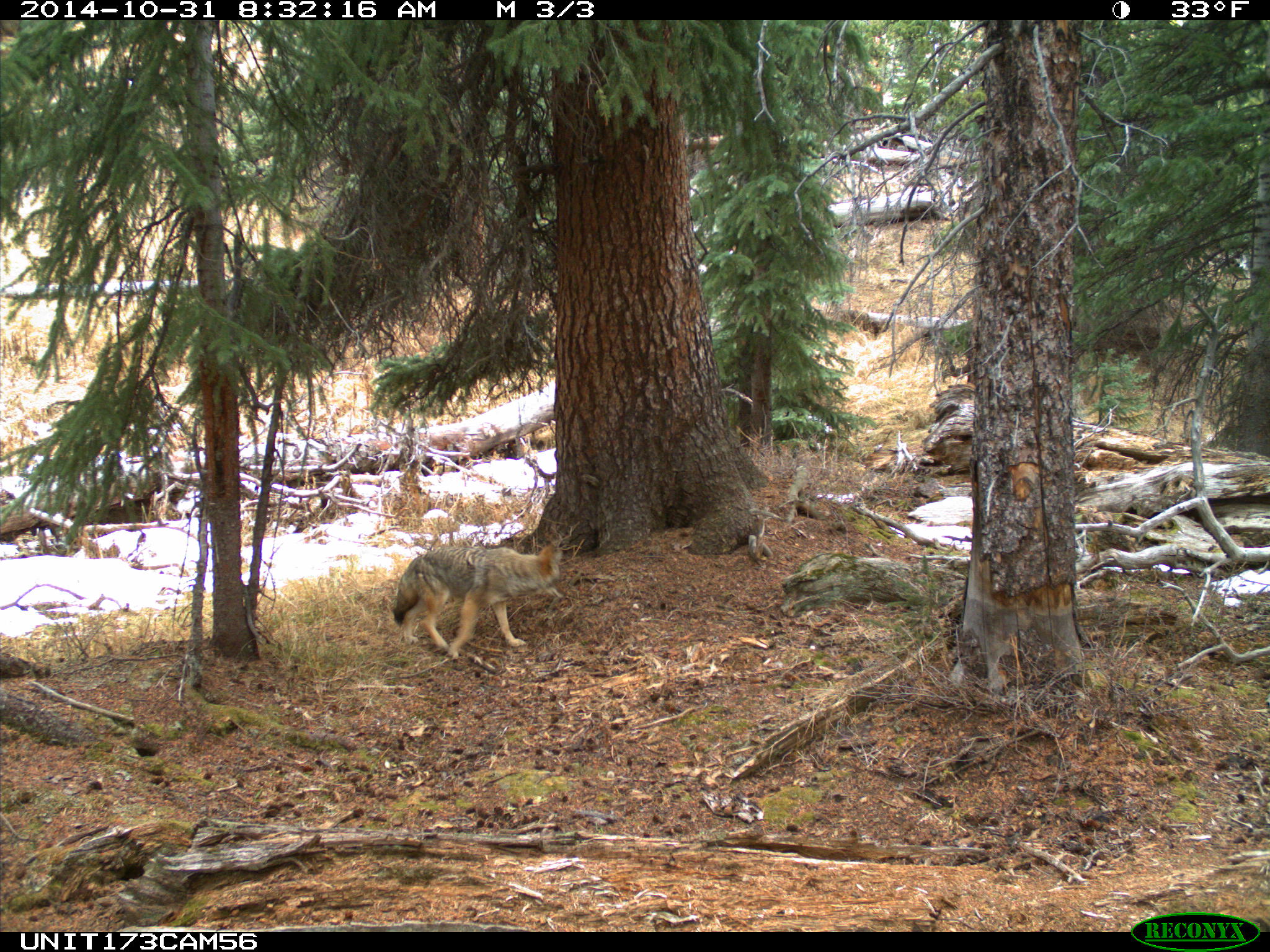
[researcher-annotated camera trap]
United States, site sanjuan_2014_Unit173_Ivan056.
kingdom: Animalia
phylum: Chordata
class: Mammalia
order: Carnivora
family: Canidae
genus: Canis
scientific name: Canis latrans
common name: coyote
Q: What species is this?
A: Canis latrans (coyote).